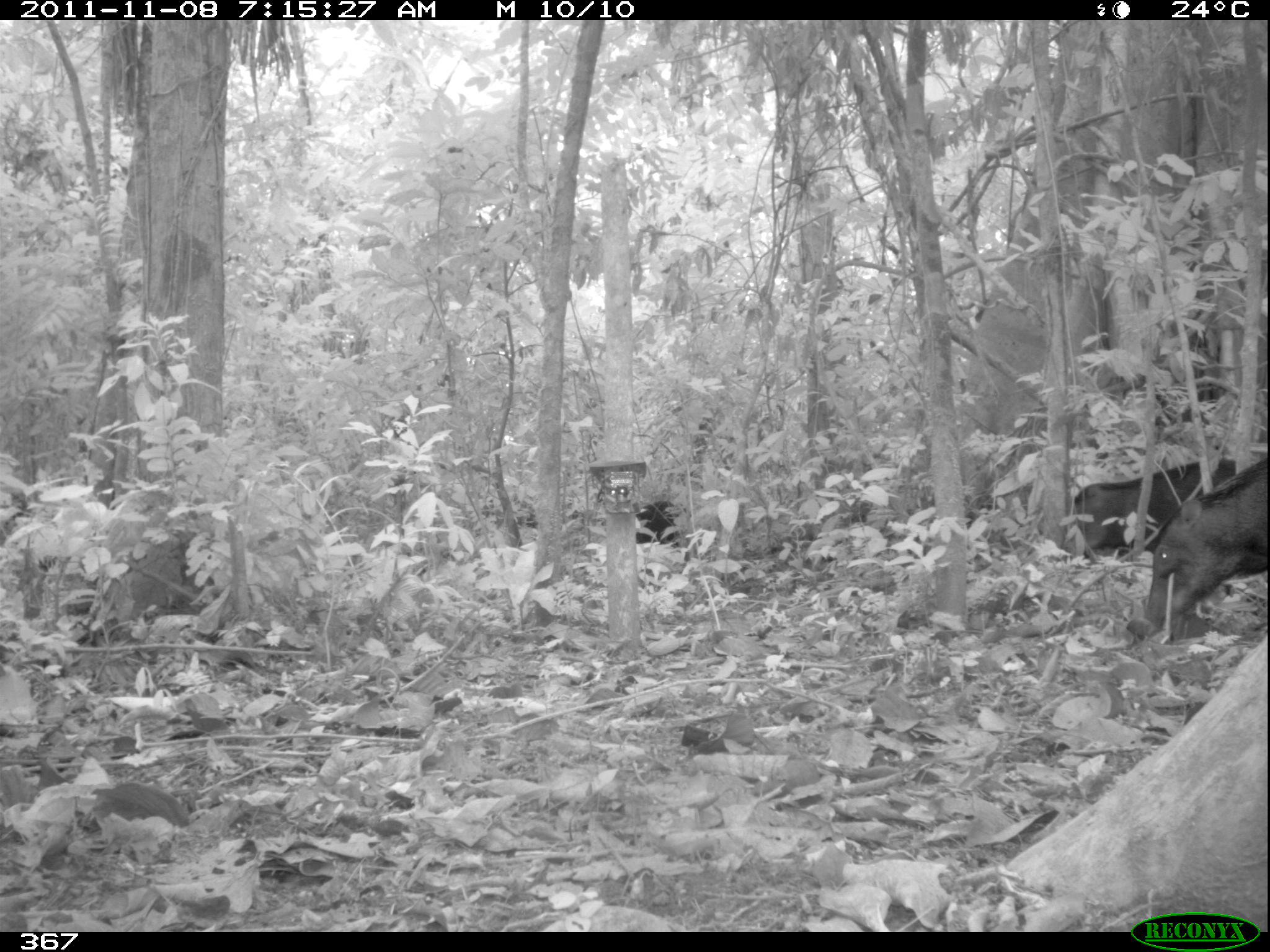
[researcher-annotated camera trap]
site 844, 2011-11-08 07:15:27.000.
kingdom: Animalia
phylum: Chordata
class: Mammalia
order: Artiodactyla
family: Tayassuidae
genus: Tayassu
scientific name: Tayassu pecari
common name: white-lipped peccary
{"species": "Tayassu pecari (white-lipped peccary)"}